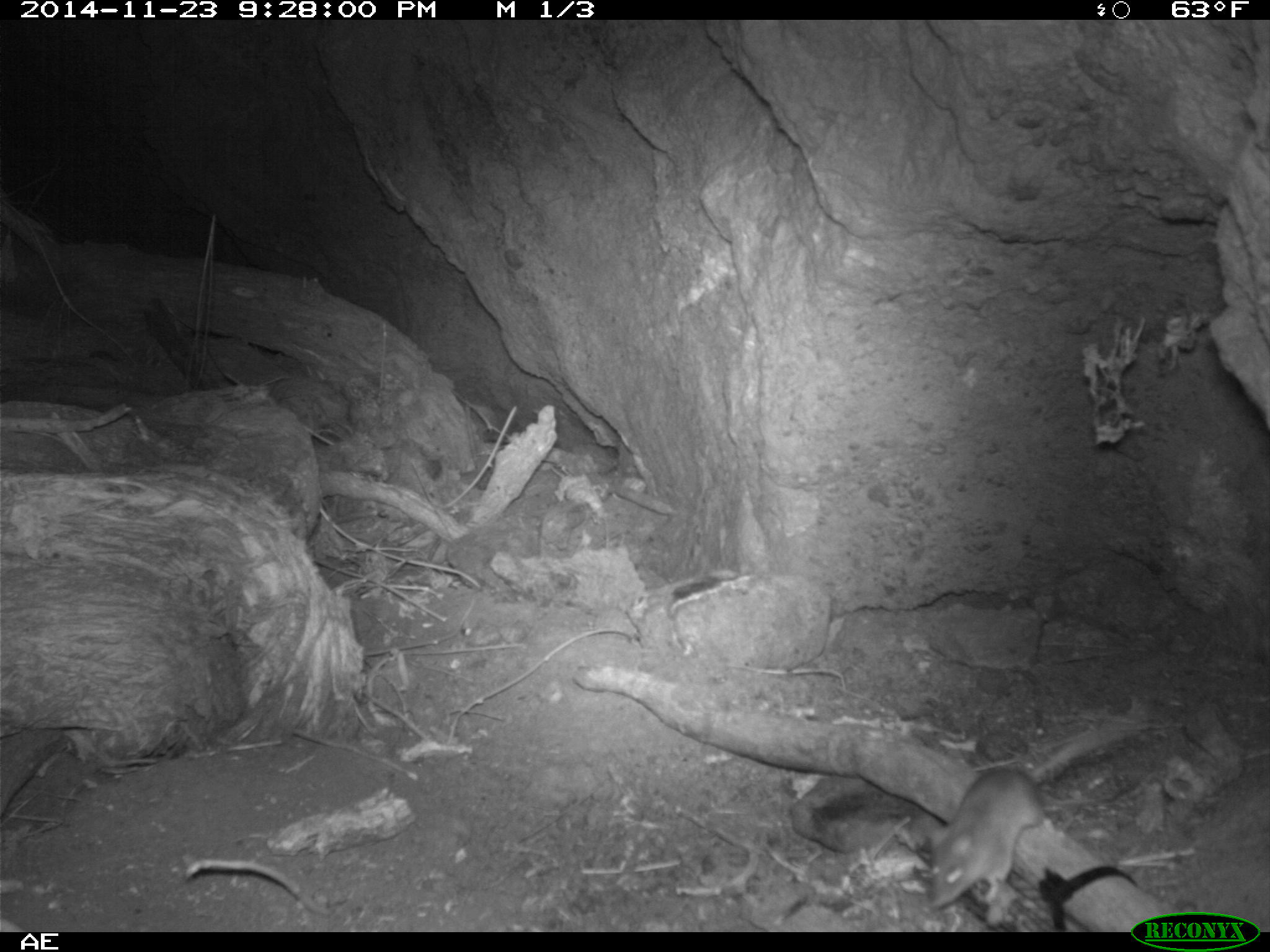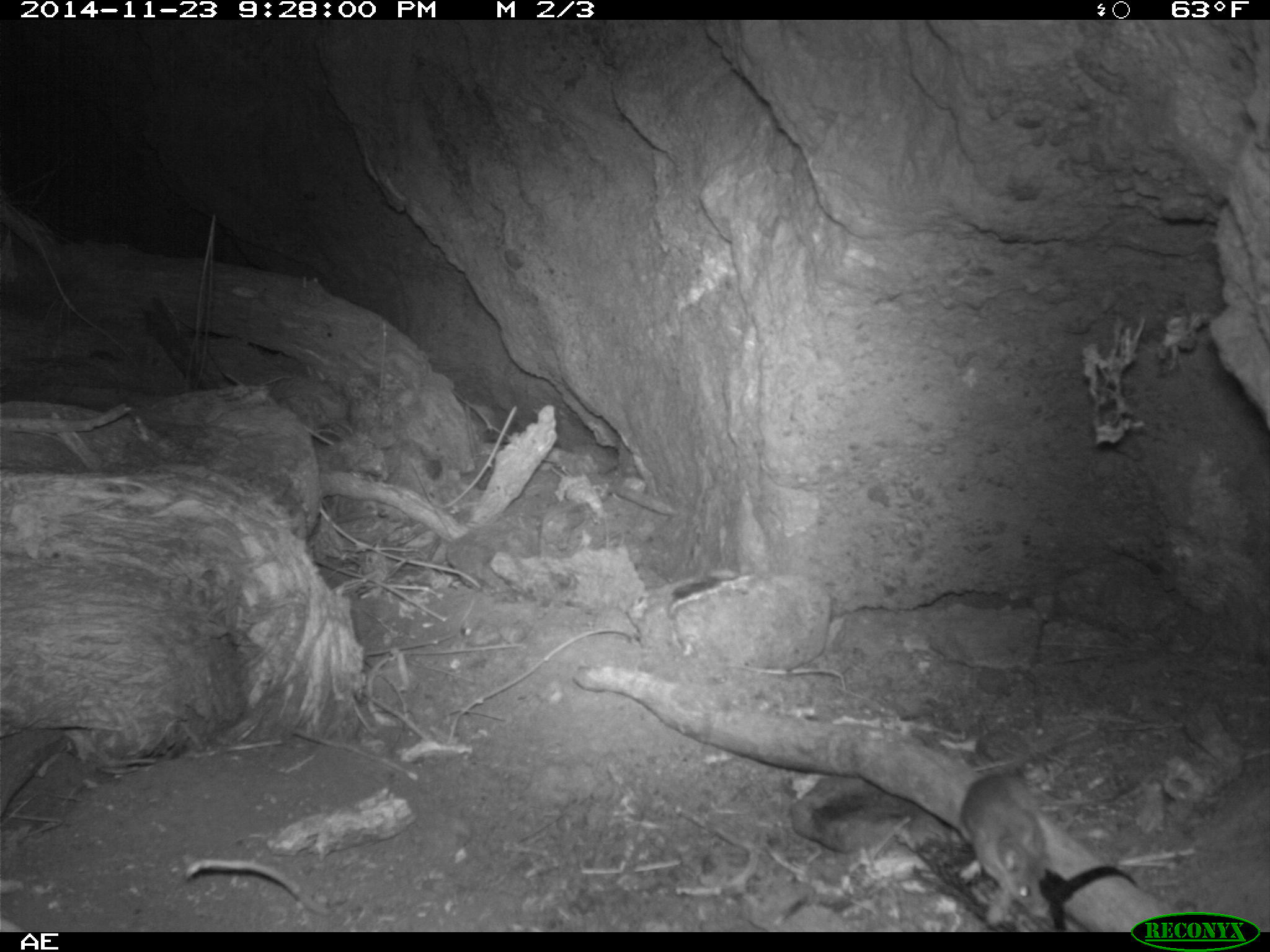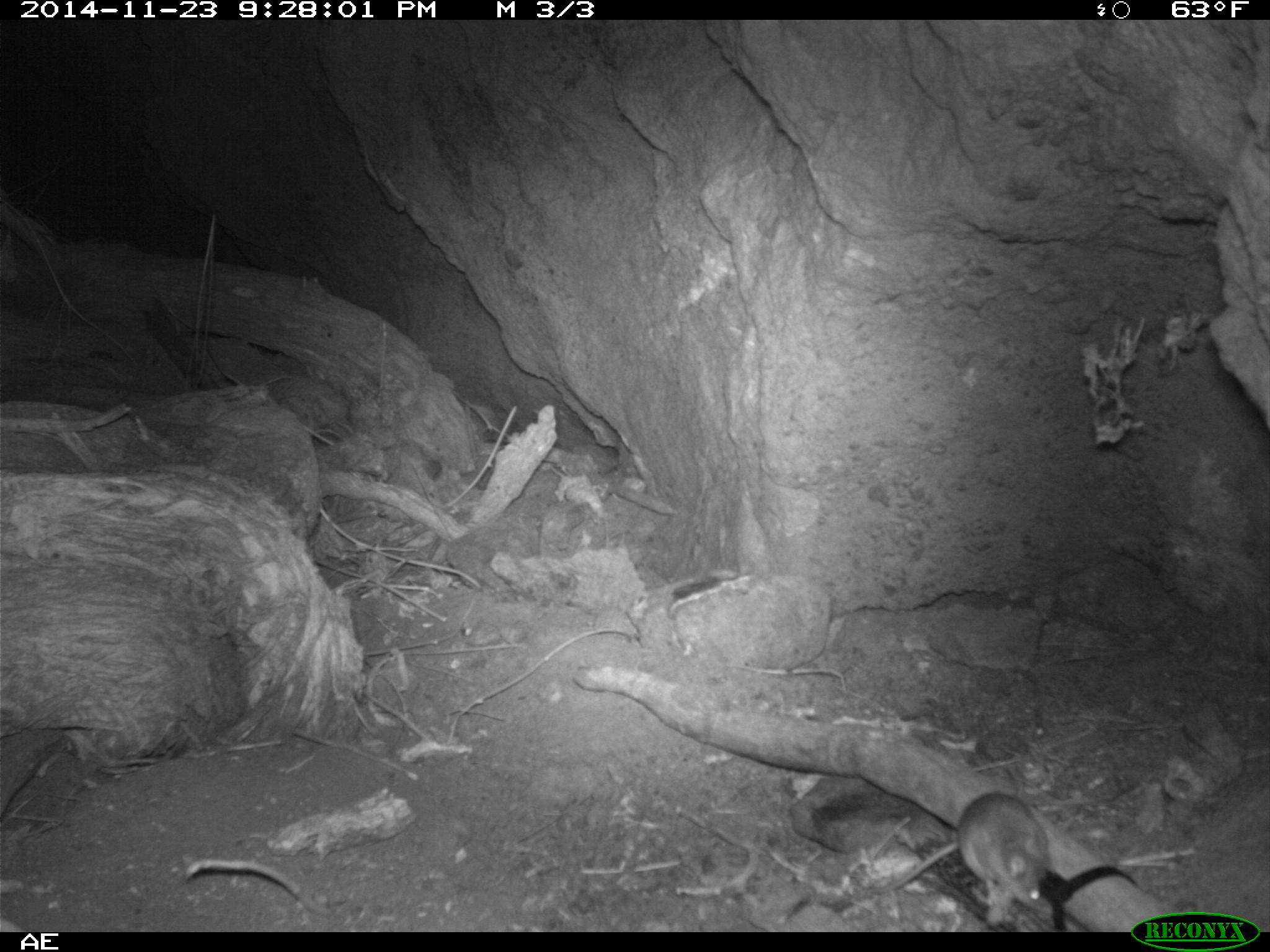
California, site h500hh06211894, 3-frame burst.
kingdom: Animalia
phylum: Chordata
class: Mammalia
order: Rodentia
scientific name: Rodentia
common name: rodent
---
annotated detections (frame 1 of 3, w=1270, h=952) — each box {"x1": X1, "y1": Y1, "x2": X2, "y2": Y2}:
rodent: {"x1": 925, "y1": 718, "x2": 1158, "y2": 909}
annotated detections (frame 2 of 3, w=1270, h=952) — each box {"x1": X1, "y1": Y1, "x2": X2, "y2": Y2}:
rodent: {"x1": 958, "y1": 770, "x2": 1052, "y2": 912}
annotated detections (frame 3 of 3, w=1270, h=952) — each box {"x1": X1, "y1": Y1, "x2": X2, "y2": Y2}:
rodent: {"x1": 861, "y1": 791, "x2": 1050, "y2": 906}